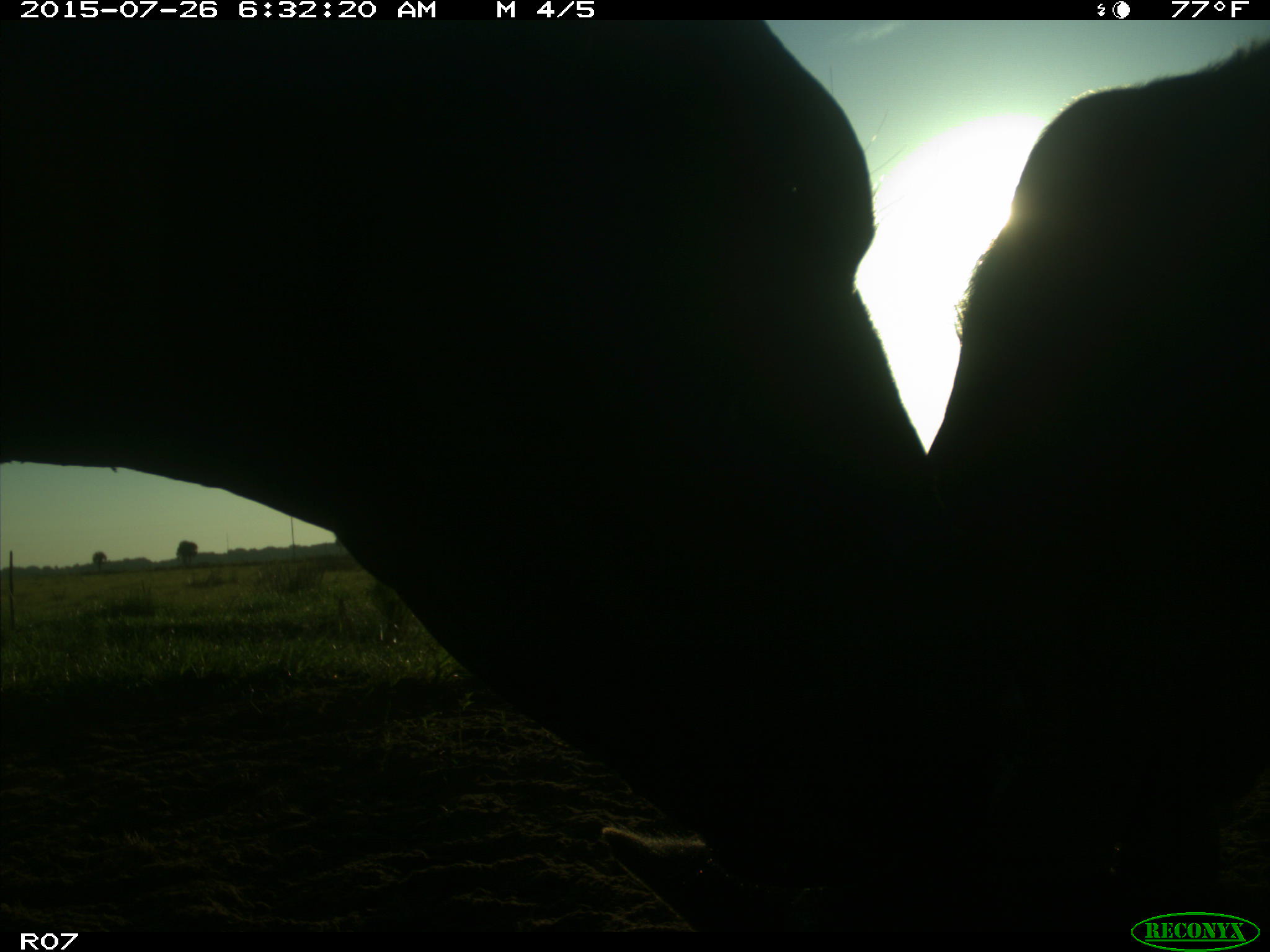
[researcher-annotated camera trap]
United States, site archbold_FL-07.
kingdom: Animalia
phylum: Chordata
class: Mammalia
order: Artiodactyla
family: Bovidae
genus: Bos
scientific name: Bos taurus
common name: domestic cow